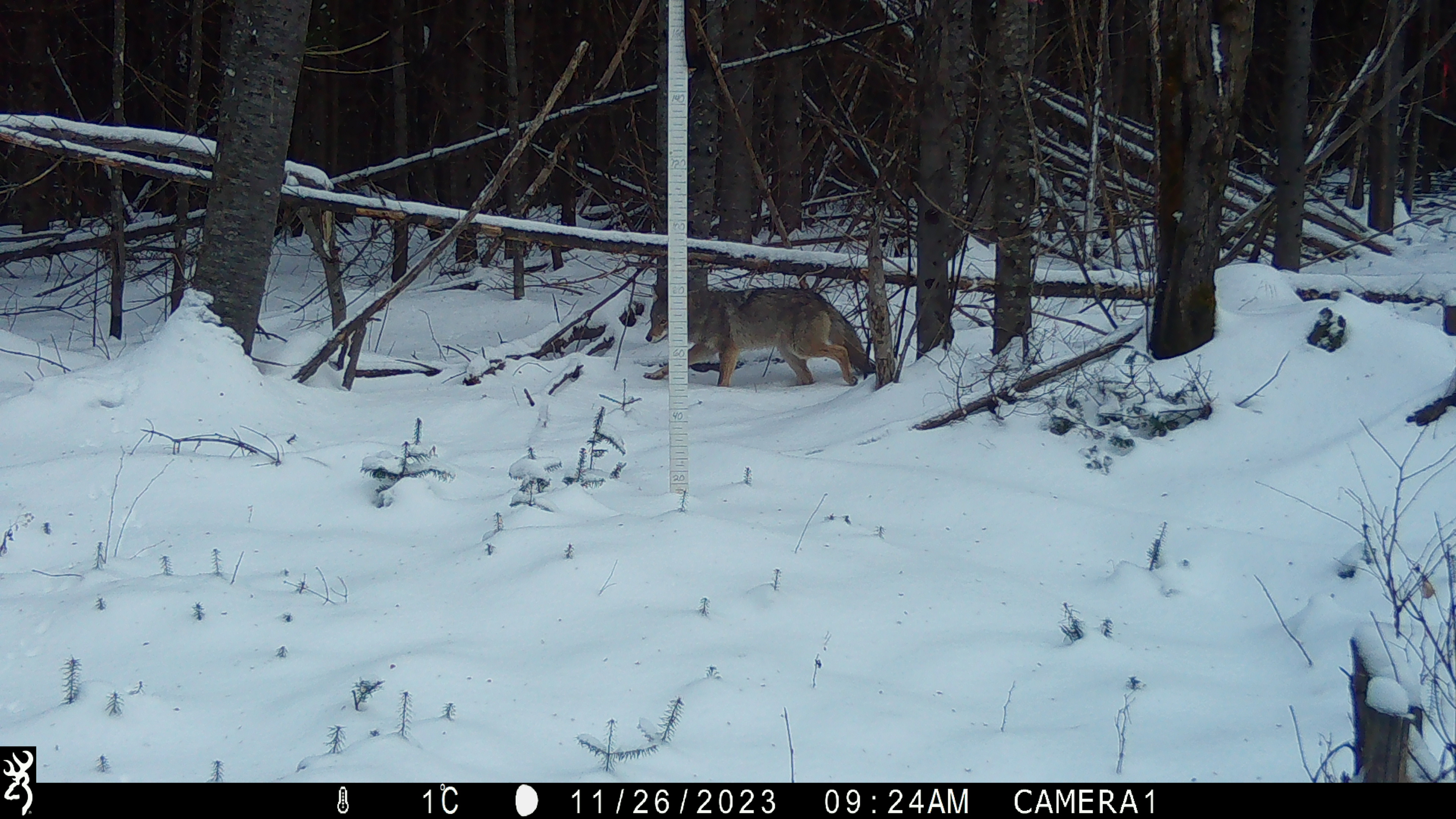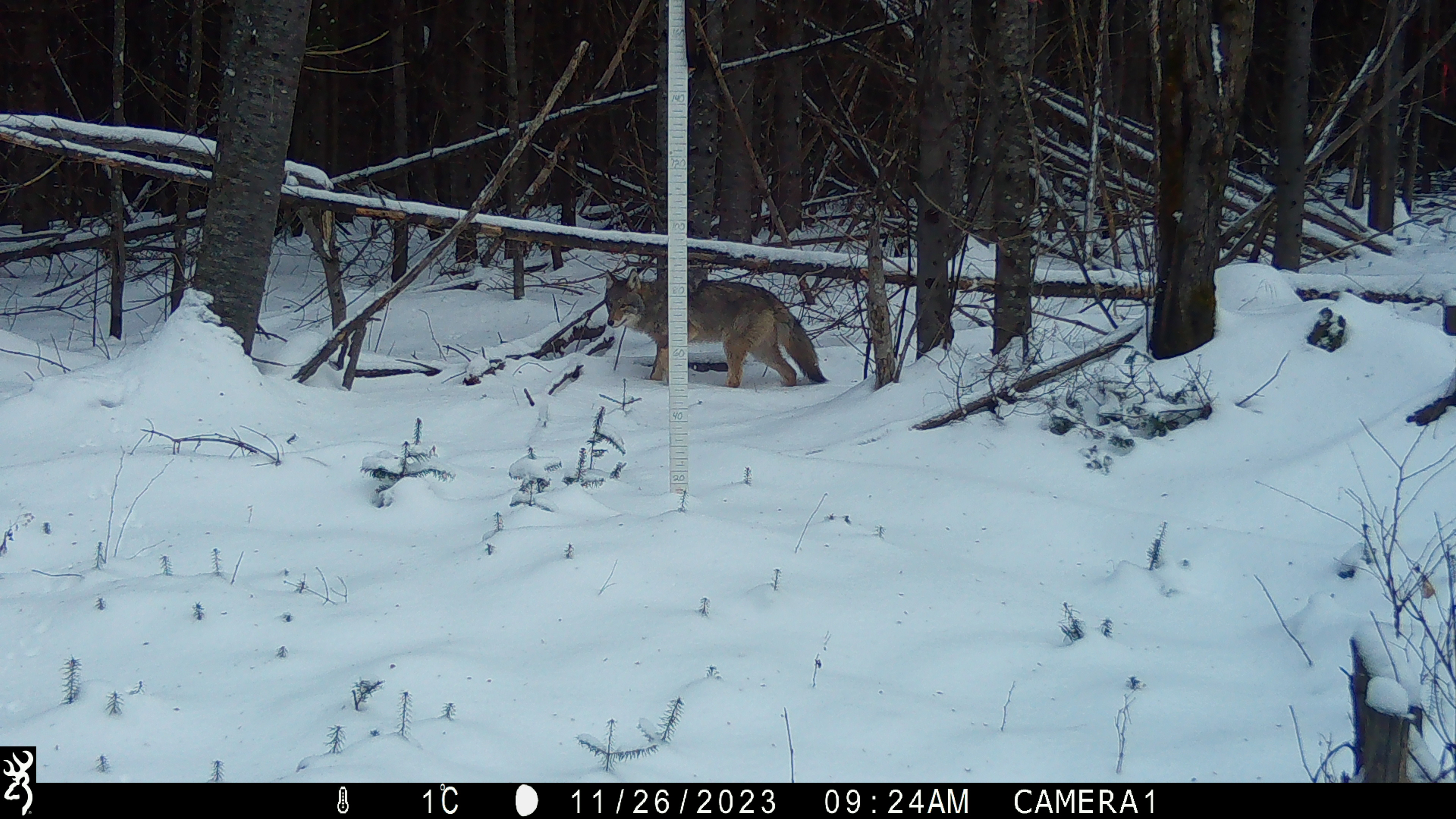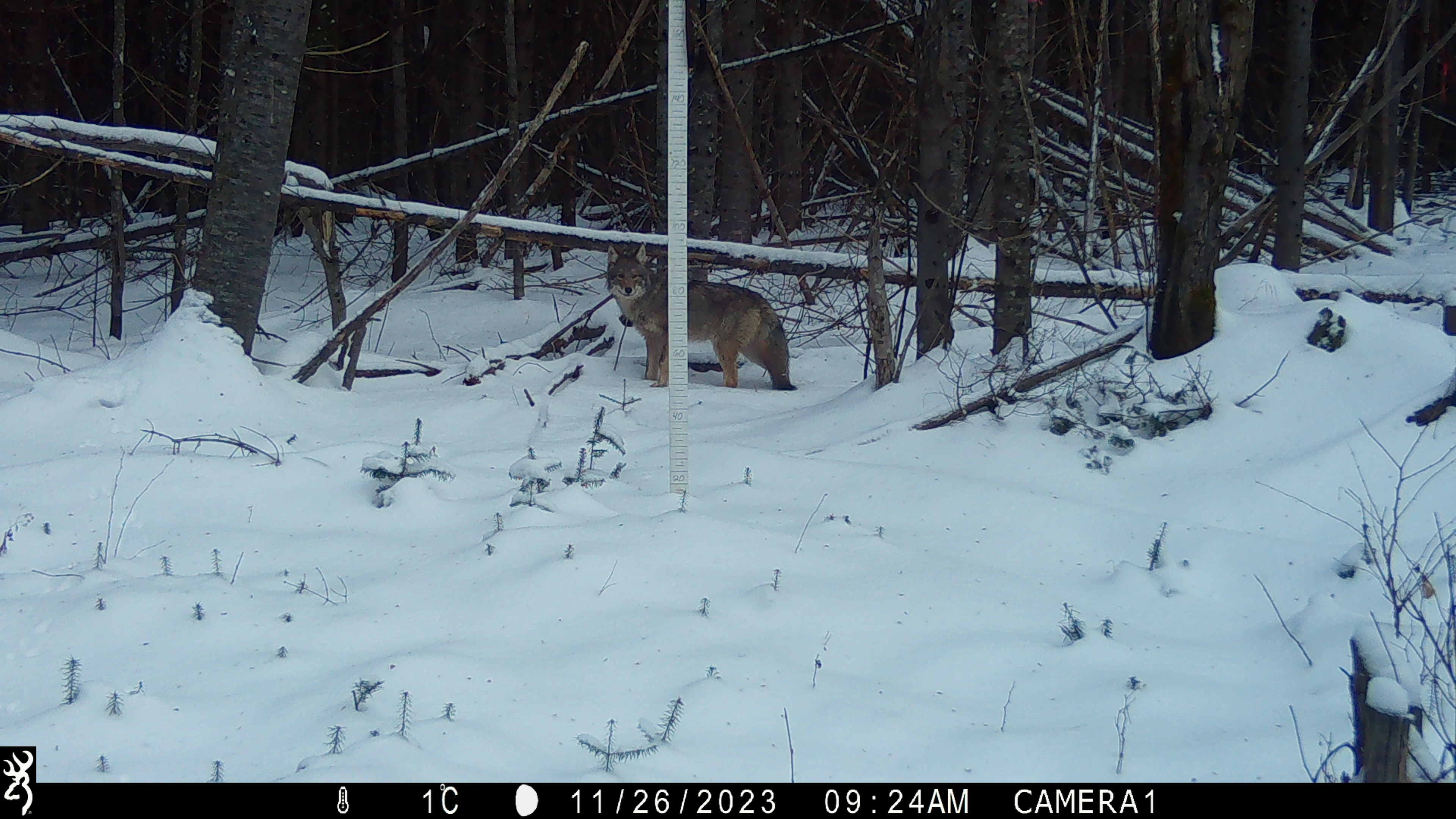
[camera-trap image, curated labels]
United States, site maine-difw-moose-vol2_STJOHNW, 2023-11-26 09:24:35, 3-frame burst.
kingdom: Animalia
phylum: Chordata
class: Mammalia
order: Carnivora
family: Canidae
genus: Canis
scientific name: Canis latrans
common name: coyote